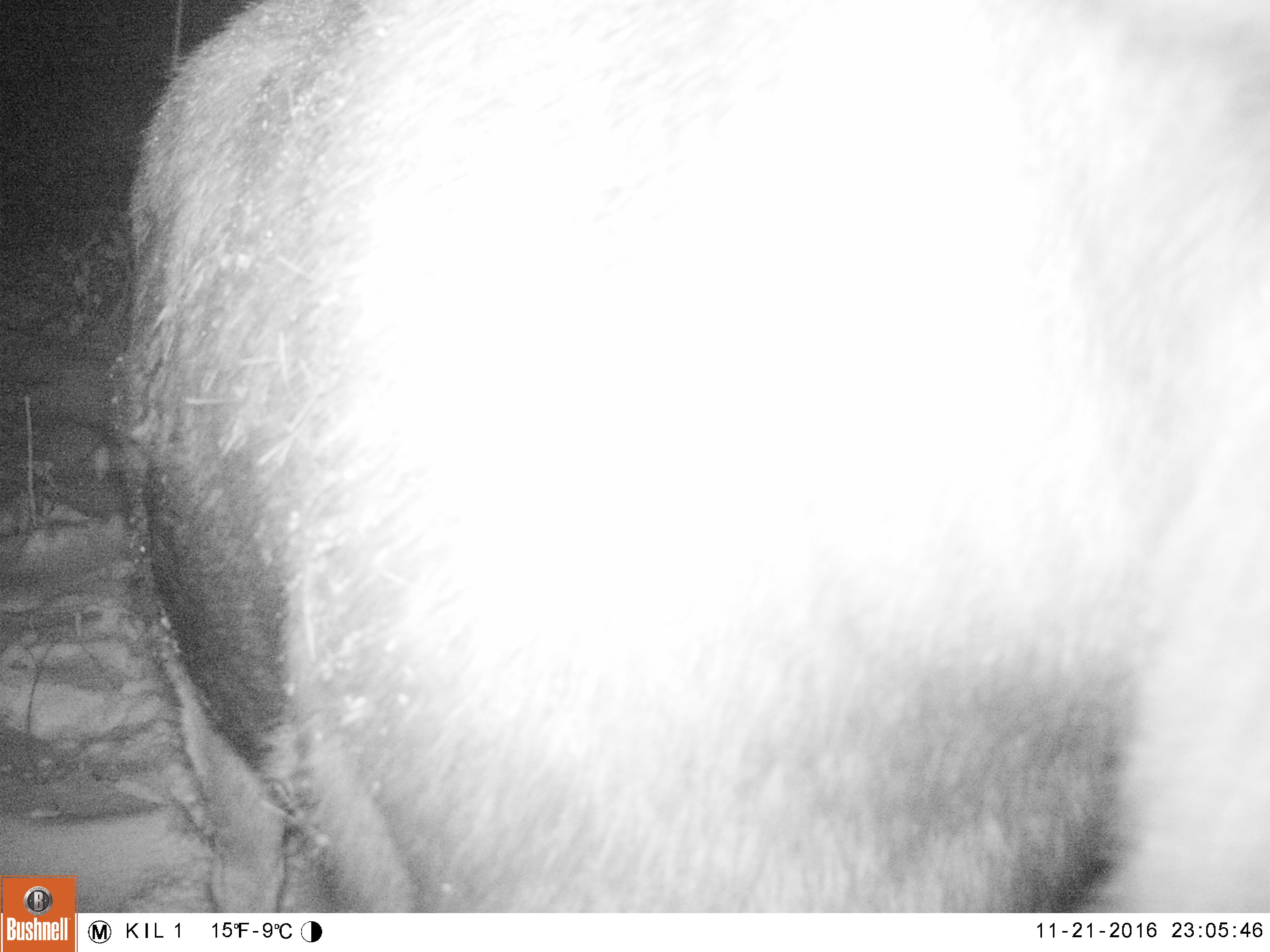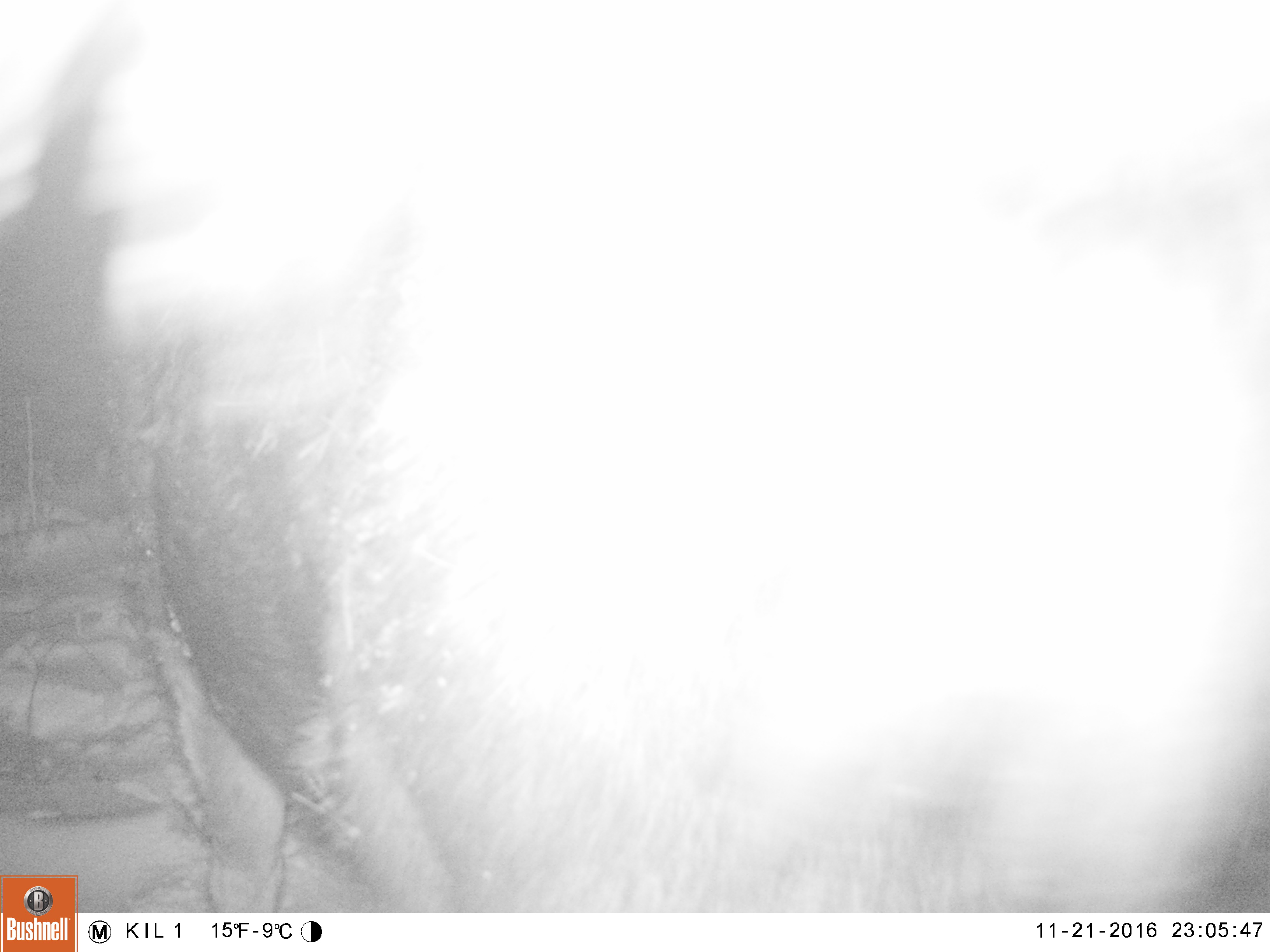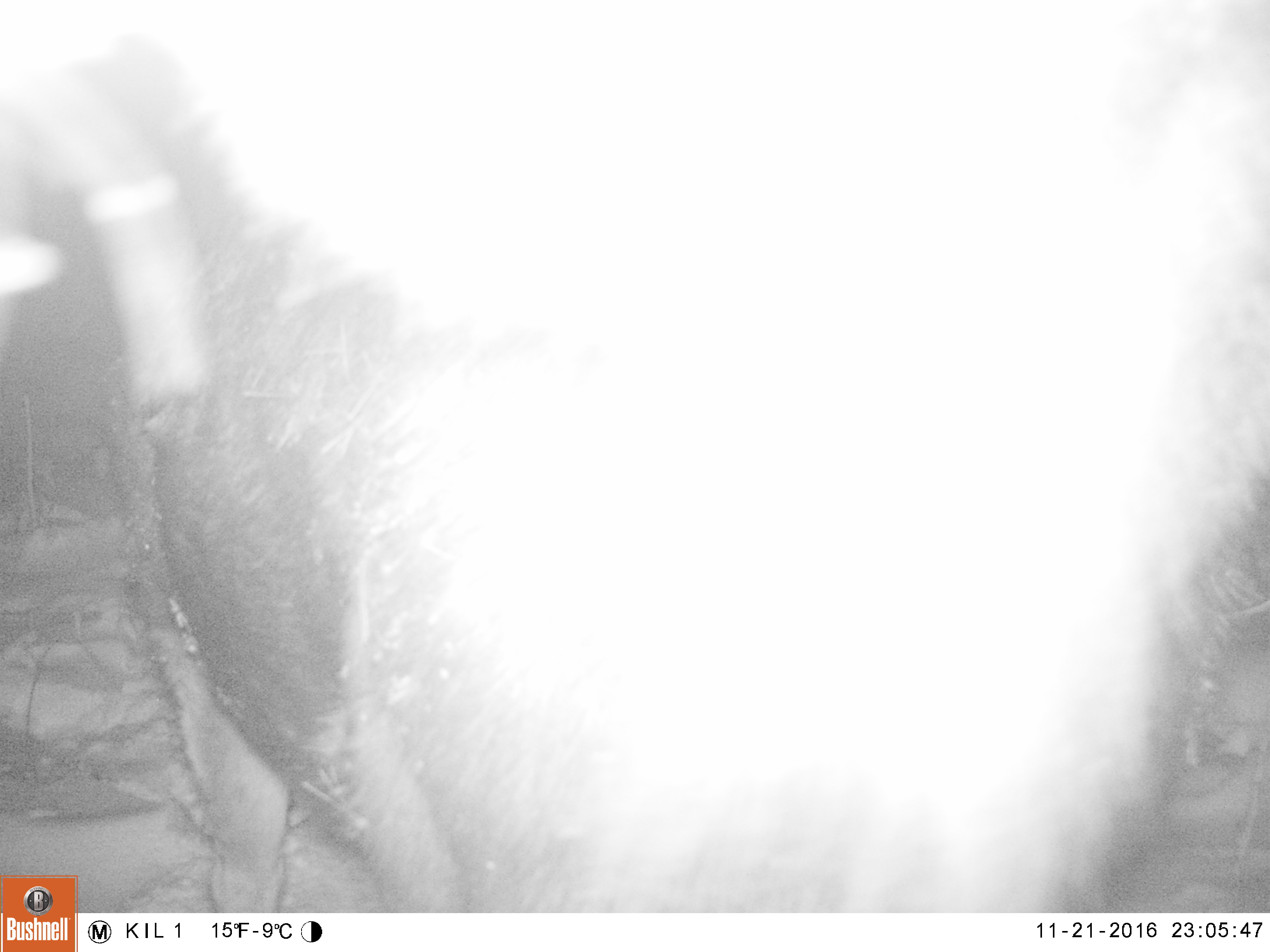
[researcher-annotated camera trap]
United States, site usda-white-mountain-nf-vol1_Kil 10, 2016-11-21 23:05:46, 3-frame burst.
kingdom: Animalia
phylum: Chordata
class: Mammalia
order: Artiodactyla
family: Cervidae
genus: Alces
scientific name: Alces alces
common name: moose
Moose (Alces alces).